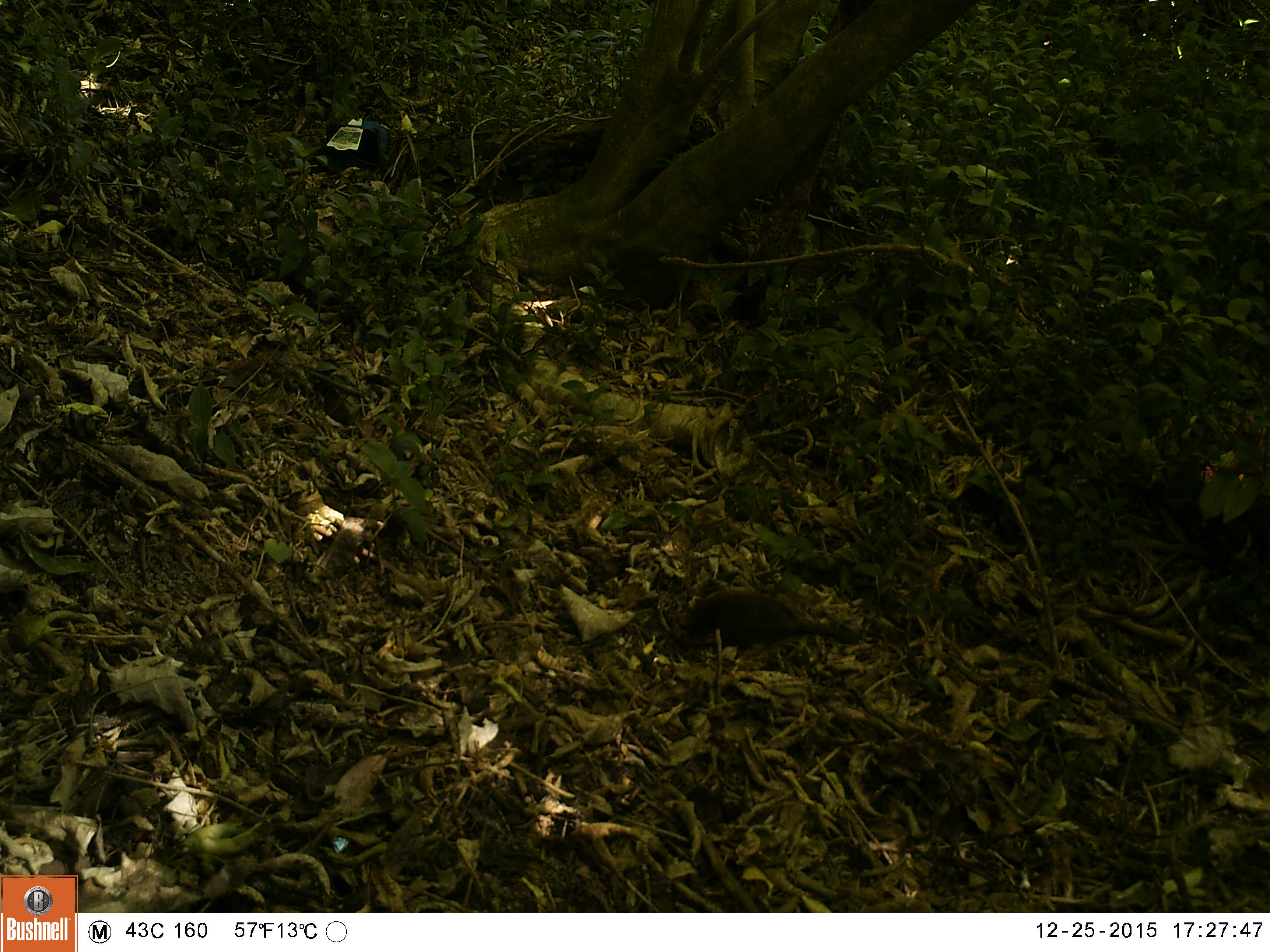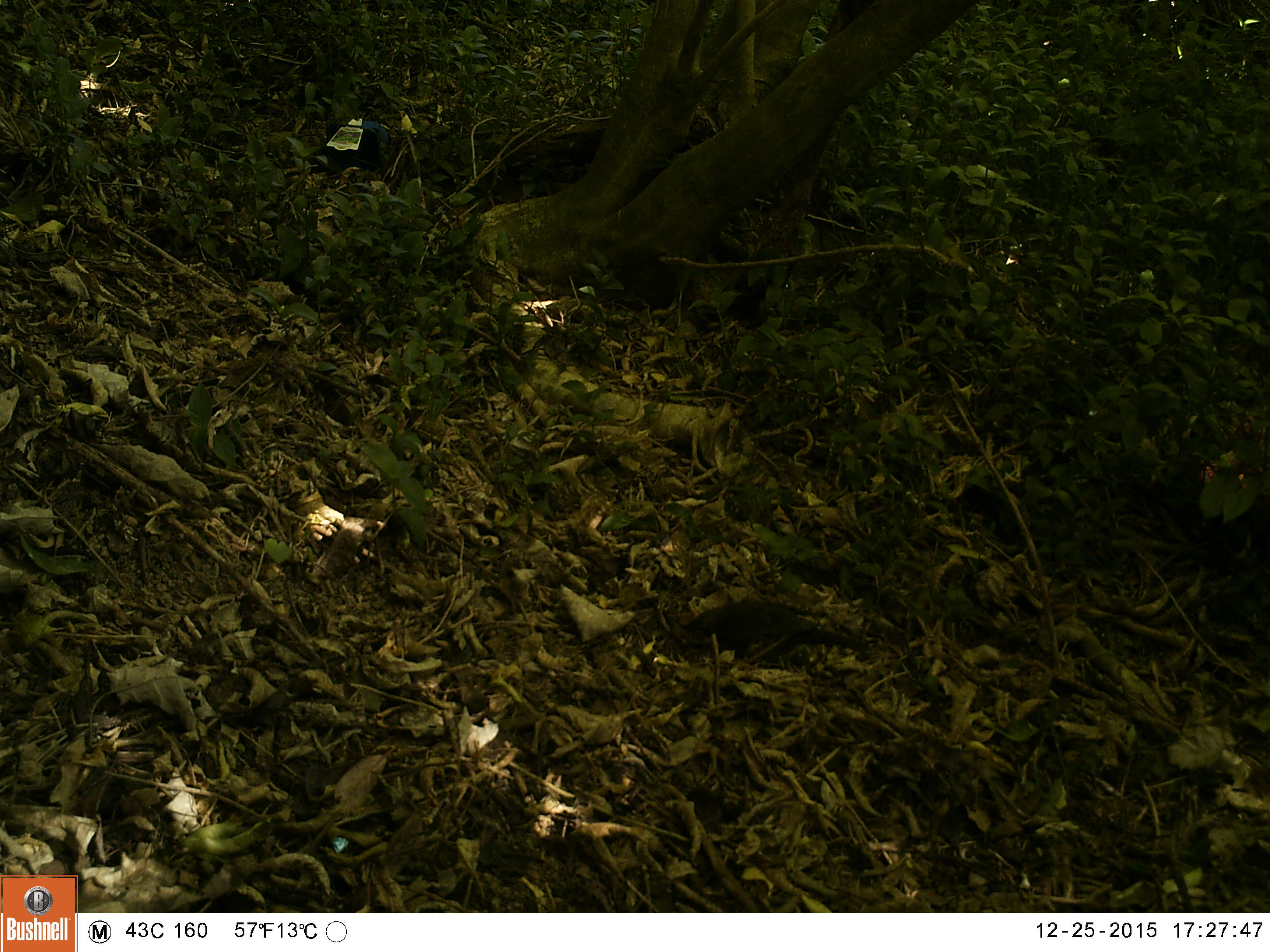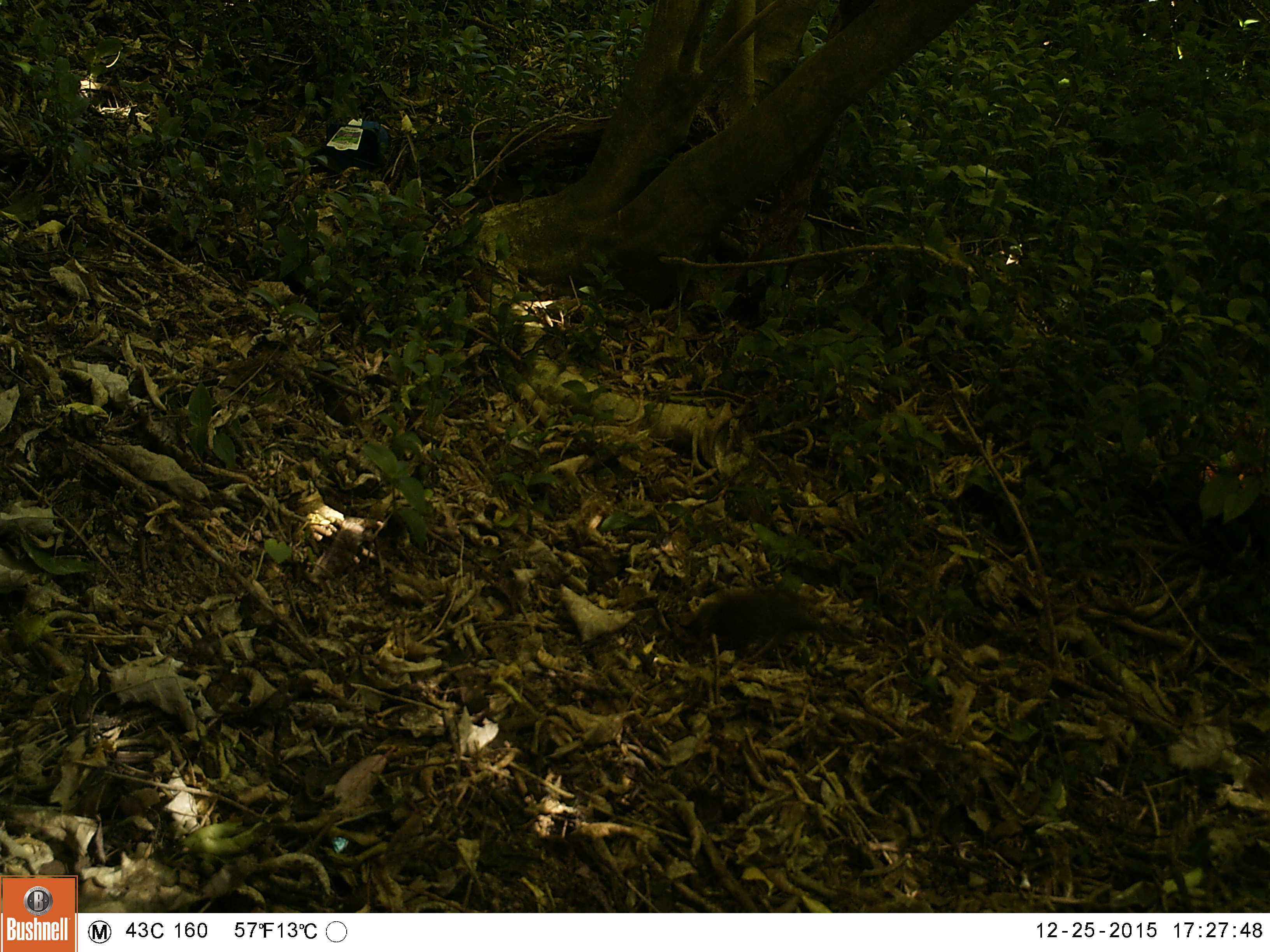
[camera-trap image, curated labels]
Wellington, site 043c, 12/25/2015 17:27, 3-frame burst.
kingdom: Animalia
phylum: Chordata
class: Aves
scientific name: Aves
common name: bird